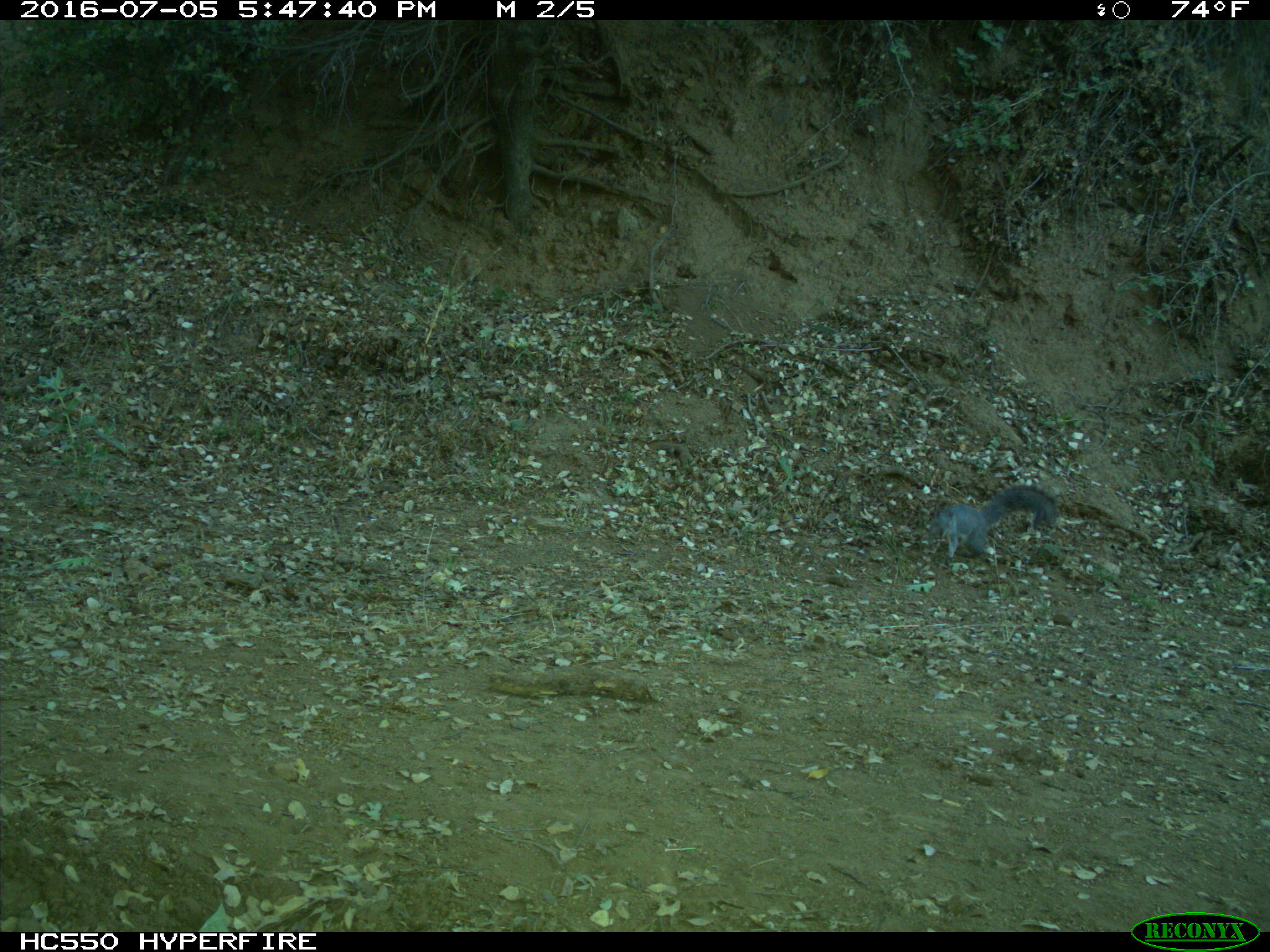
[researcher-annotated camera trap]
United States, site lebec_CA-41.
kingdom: Animalia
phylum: Chordata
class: Mammalia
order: Rodentia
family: Sciuridae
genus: Sciurus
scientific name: Sciurus carolinensis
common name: eastern gray squirrel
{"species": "Sciurus carolinensis (eastern gray squirrel)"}